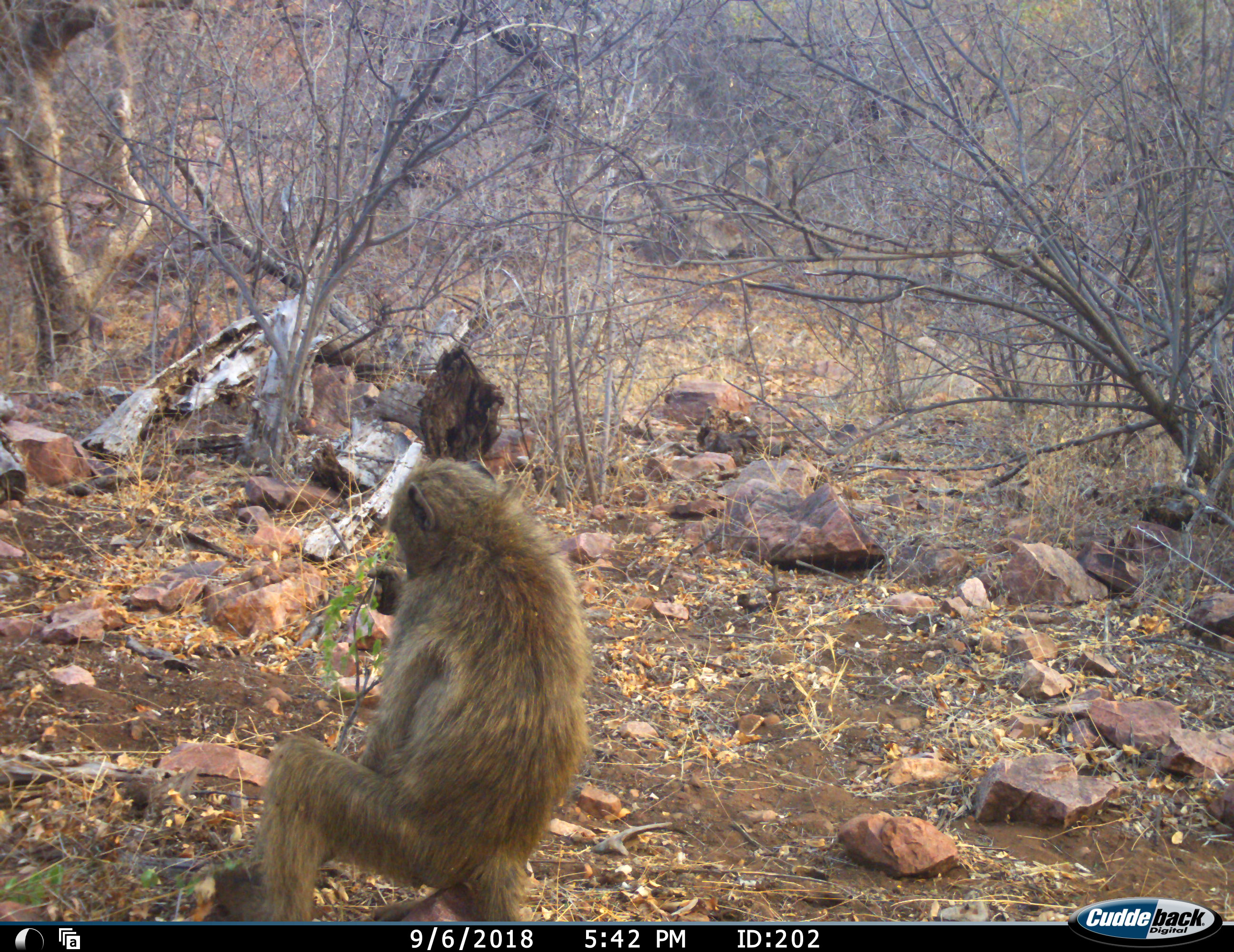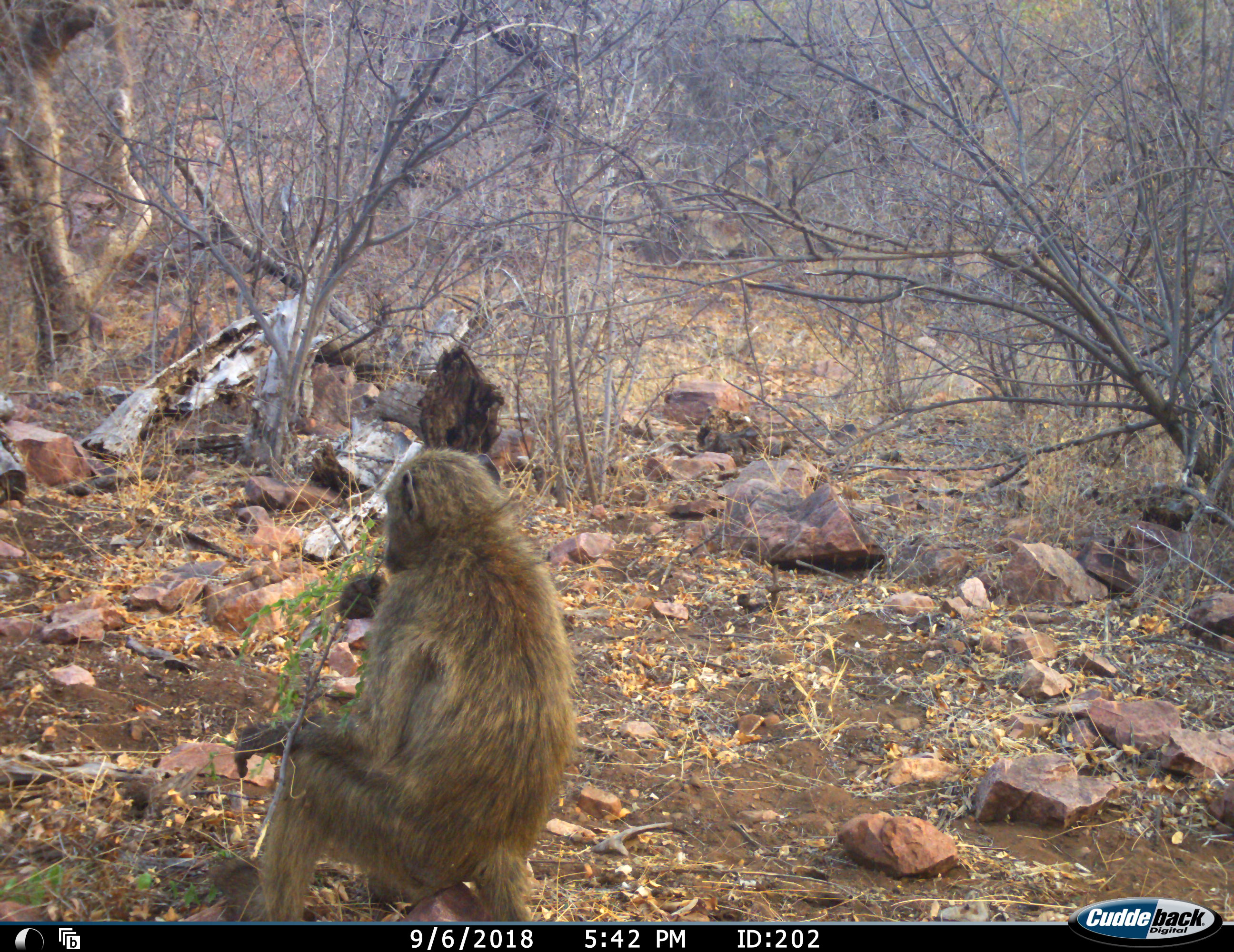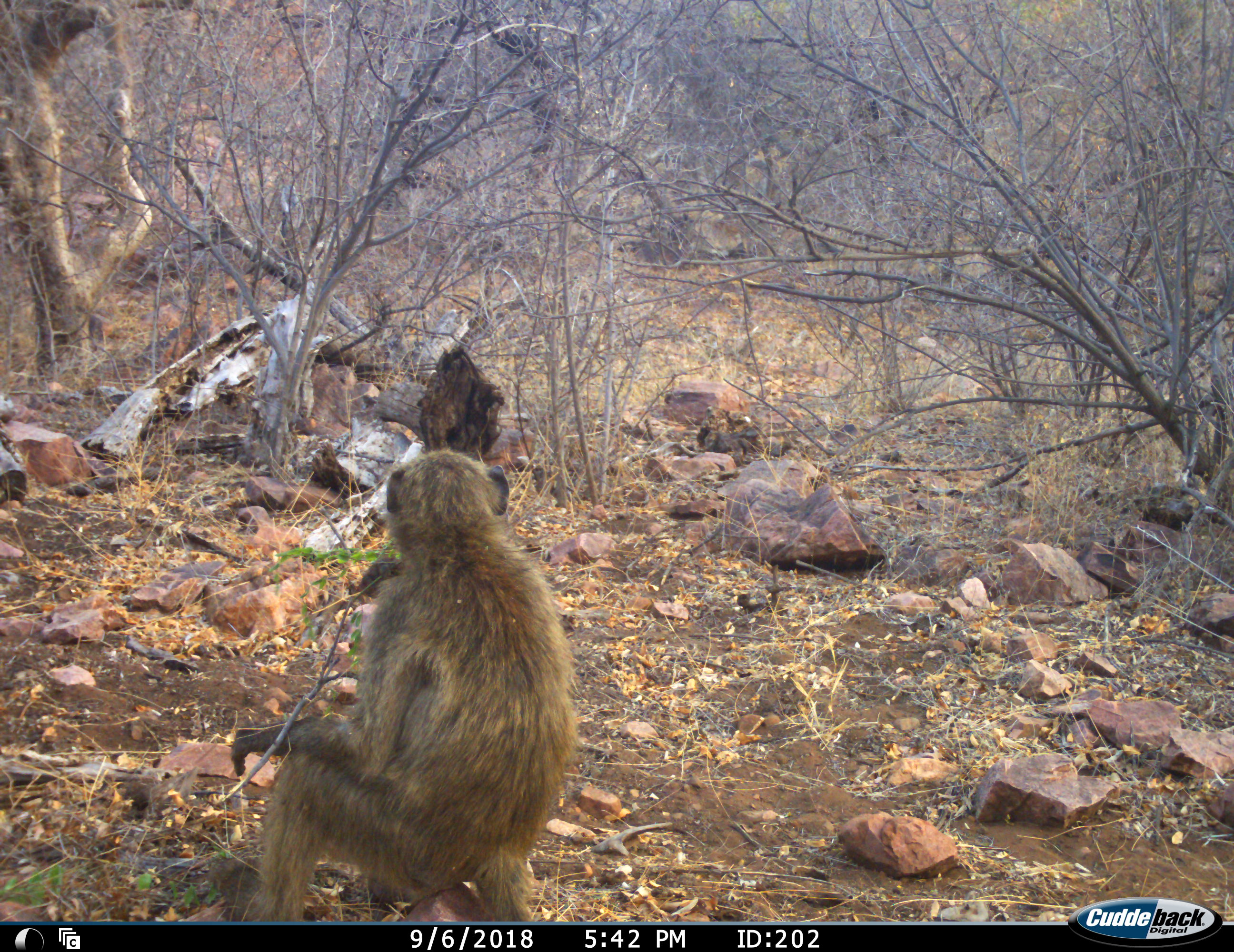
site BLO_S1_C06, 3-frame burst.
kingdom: Animalia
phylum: Chordata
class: Mammalia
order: Primates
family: Cercopithecidae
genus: Papio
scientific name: Papio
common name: baboon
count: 1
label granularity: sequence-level